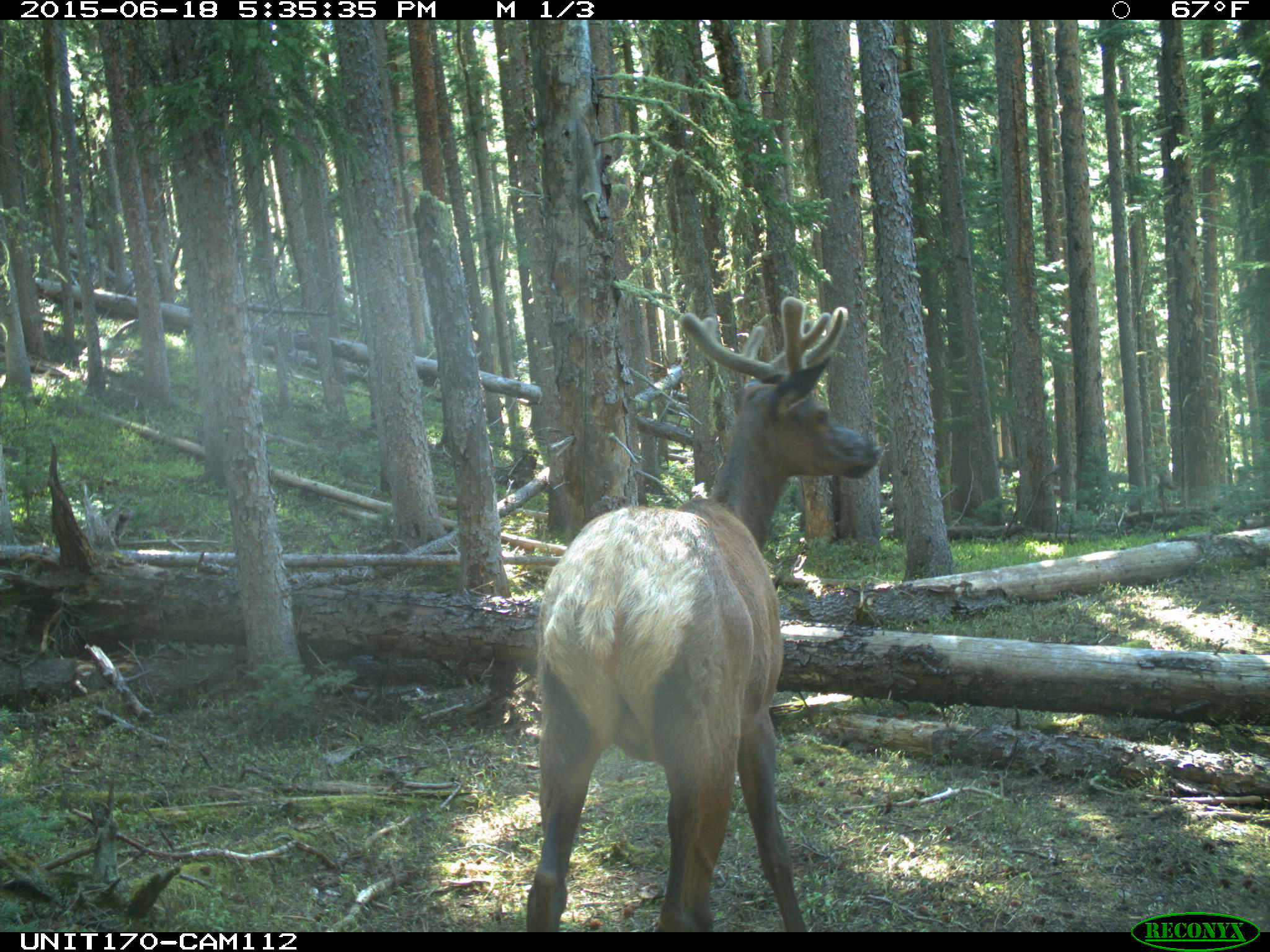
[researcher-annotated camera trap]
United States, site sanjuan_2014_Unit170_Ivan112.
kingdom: Animalia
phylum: Chordata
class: Mammalia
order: Artiodactyla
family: Cervidae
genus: Cervus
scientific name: Cervus elaphus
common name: red deer